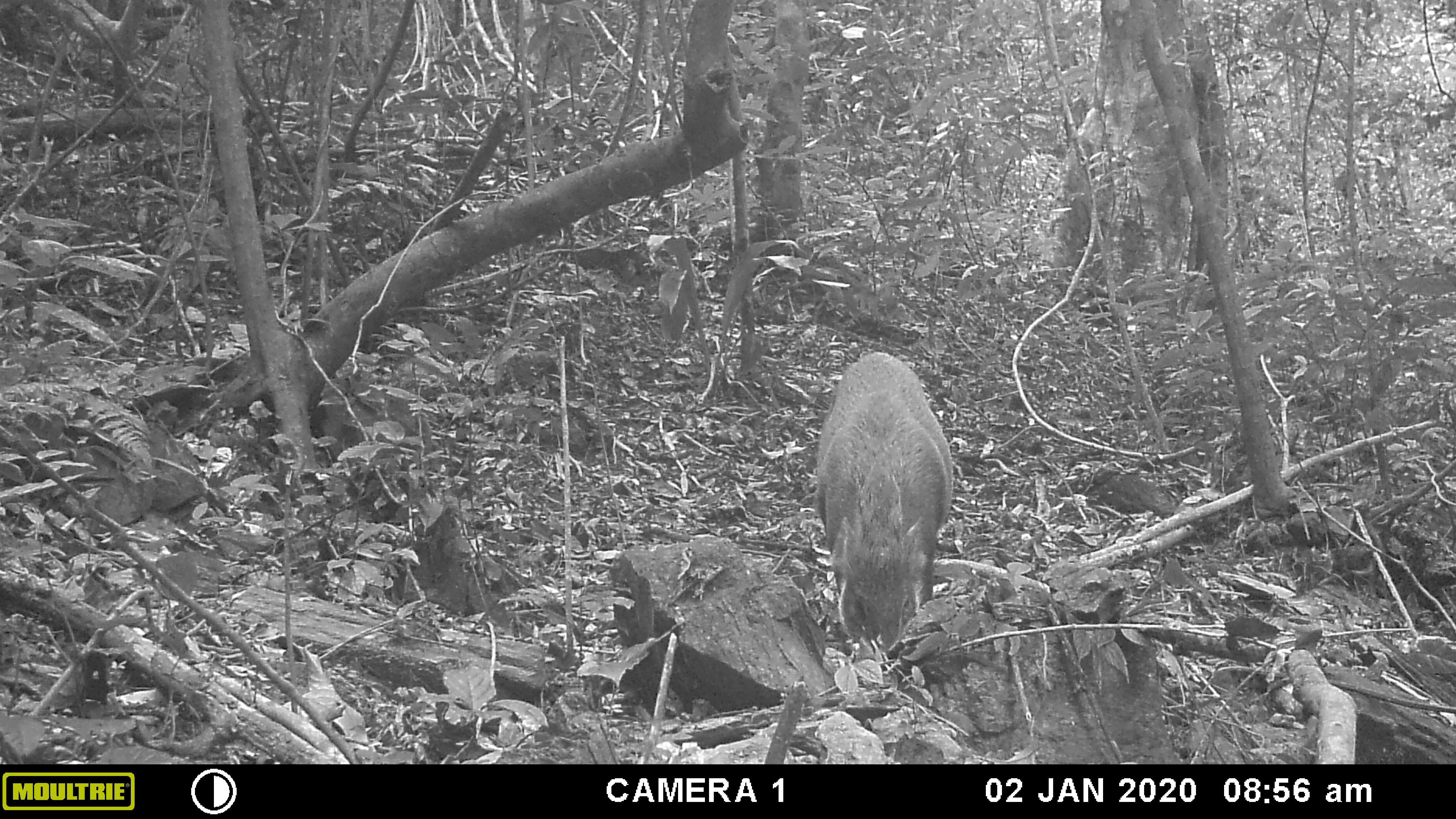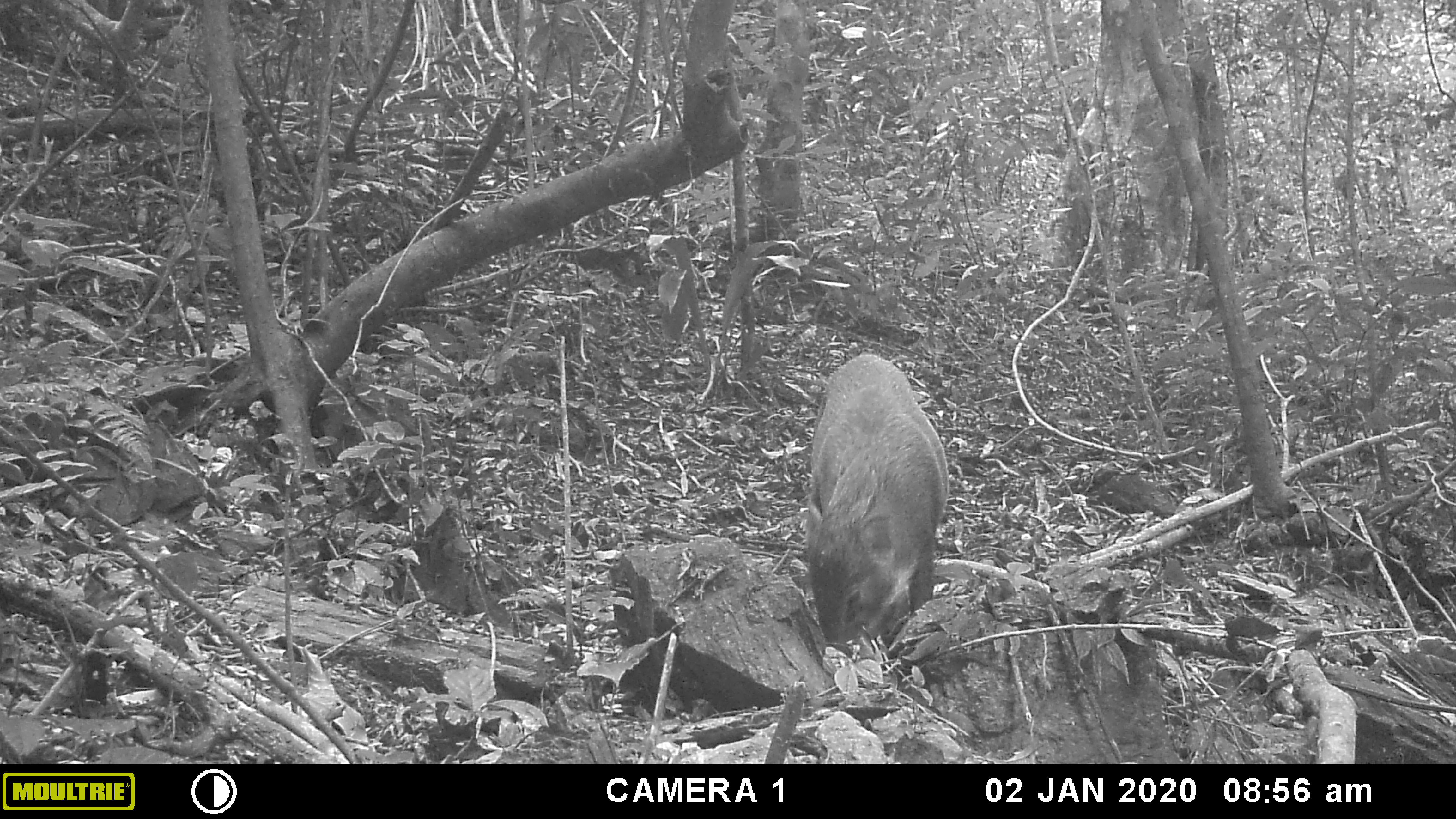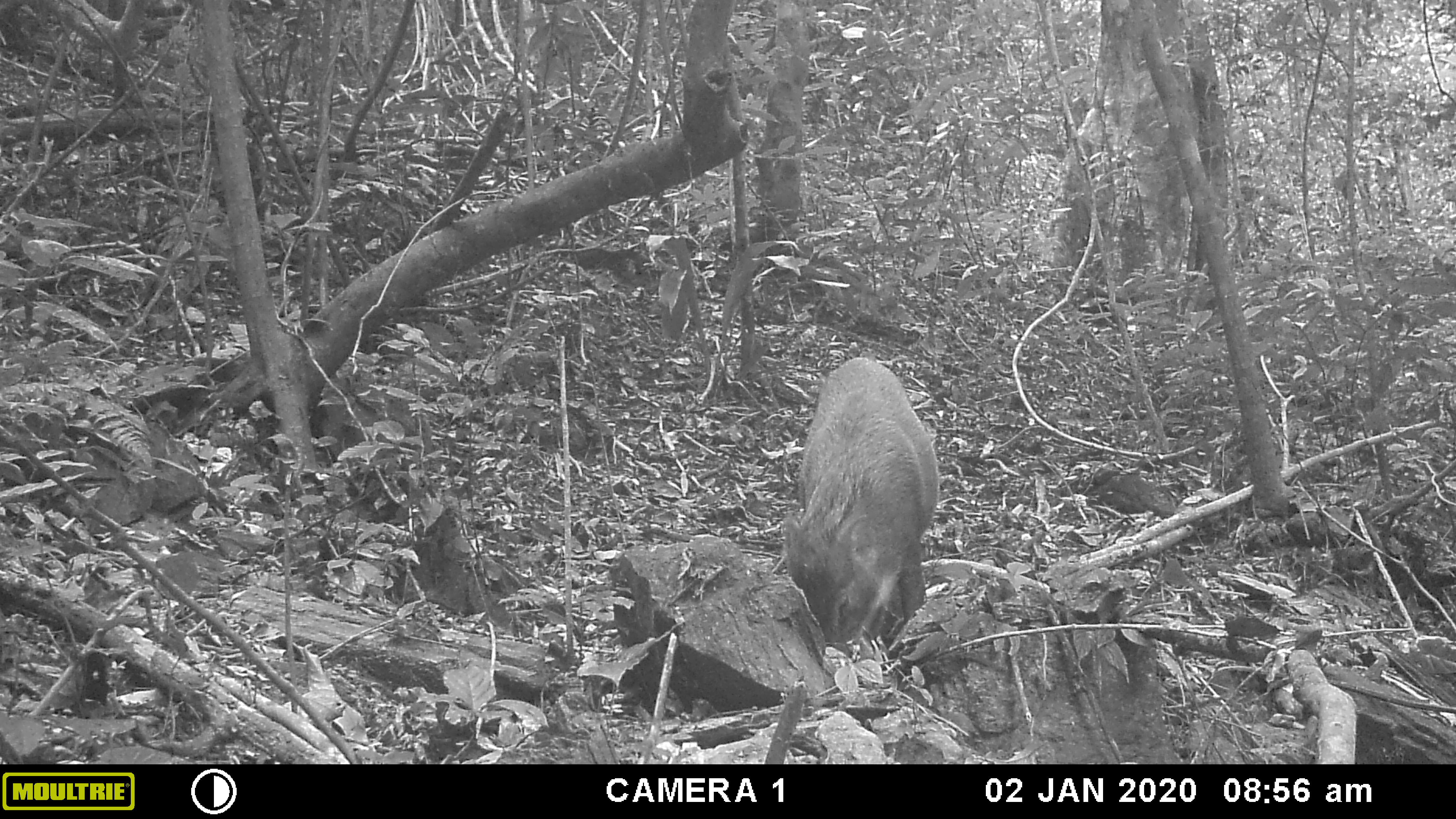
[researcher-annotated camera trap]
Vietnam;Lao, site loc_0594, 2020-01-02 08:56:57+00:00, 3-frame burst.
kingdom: Animalia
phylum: Chordata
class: Mammalia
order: Artiodactyla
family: Suidae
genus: Sus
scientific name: Sus scrofa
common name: eurasian wild pig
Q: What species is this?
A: Eurasian wild pig (Sus scrofa).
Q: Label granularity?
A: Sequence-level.